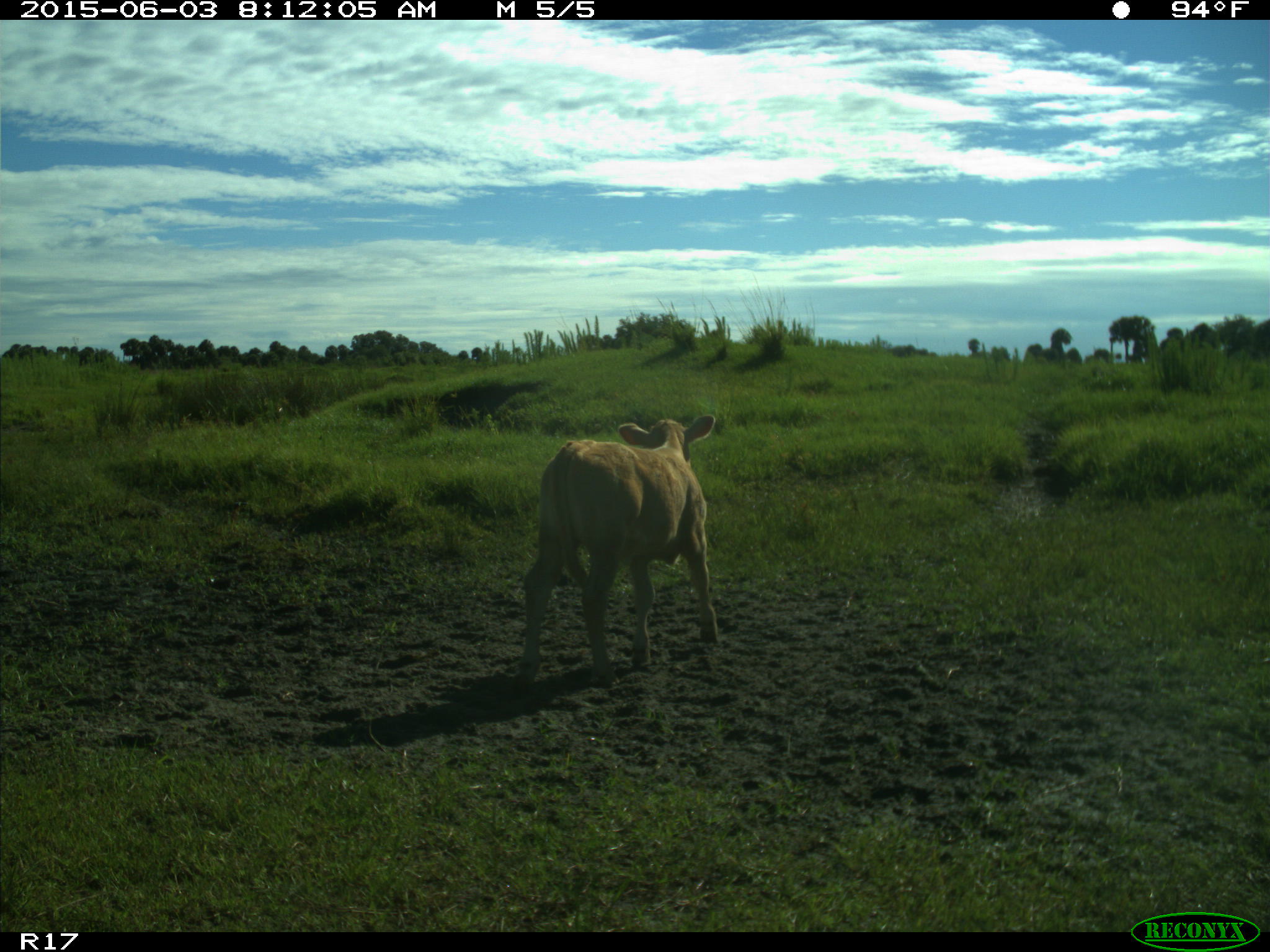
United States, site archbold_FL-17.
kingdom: Animalia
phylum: Chordata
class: Mammalia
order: Artiodactyla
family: Bovidae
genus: Bos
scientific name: Bos taurus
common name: domestic cow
Bos taurus (domestic cow).